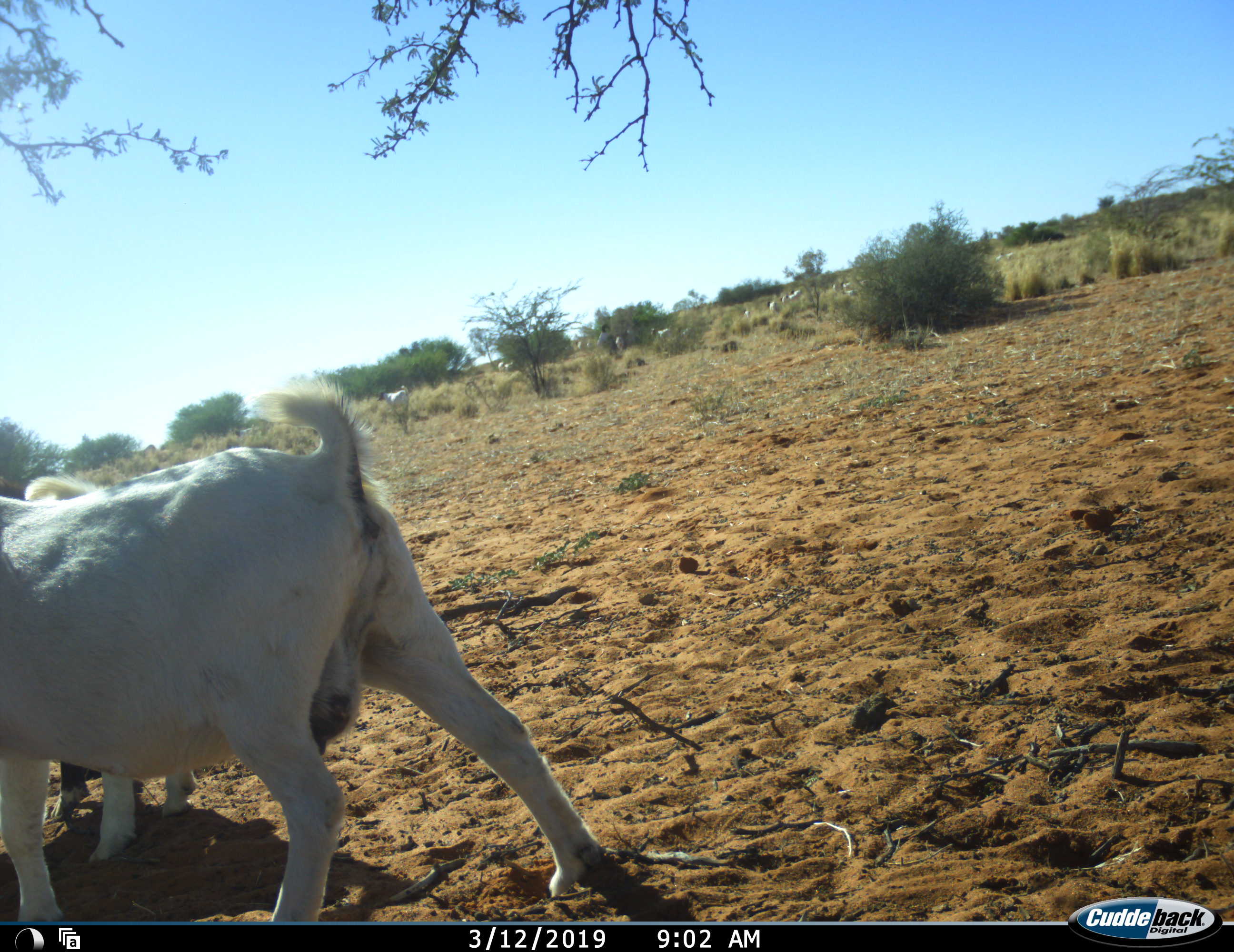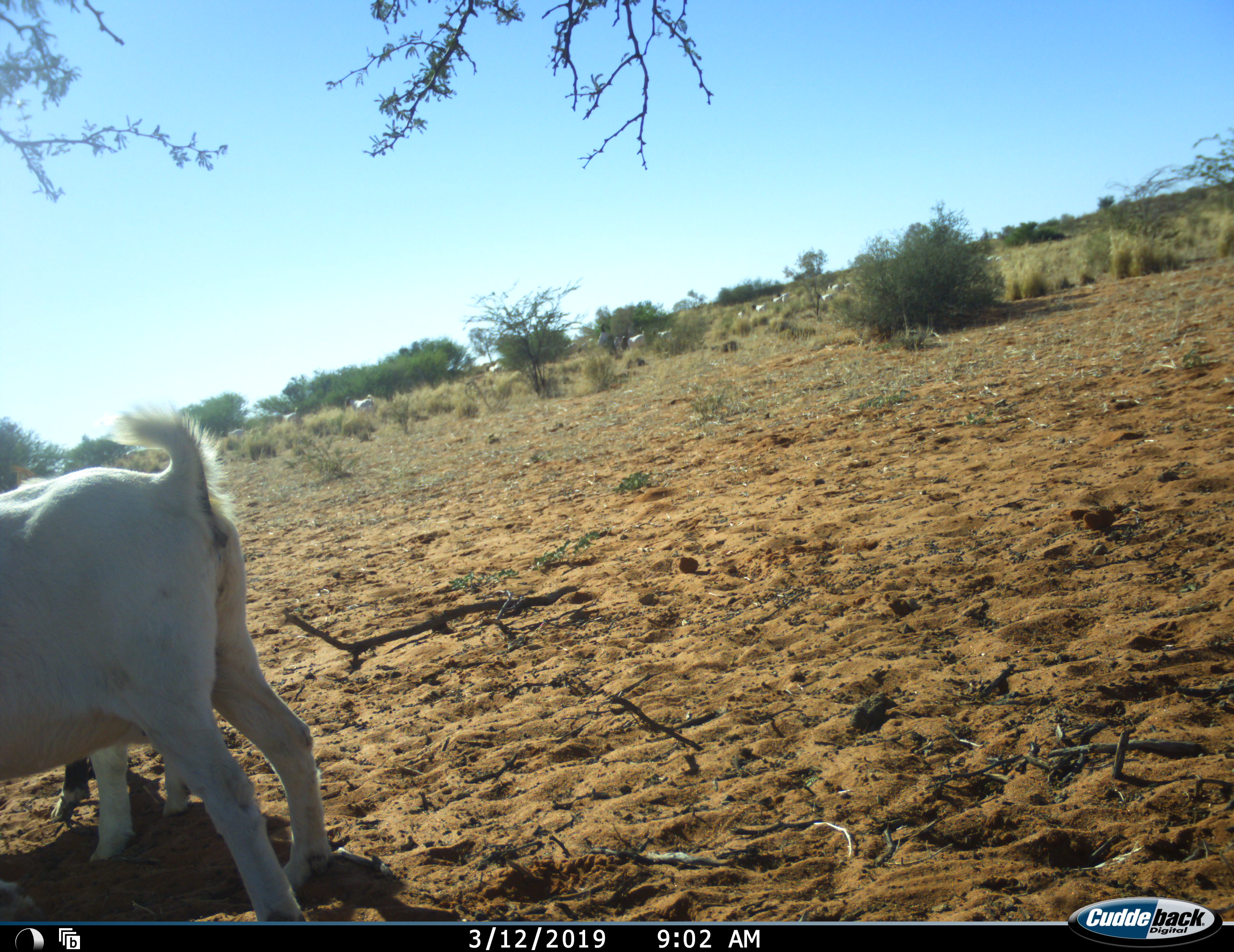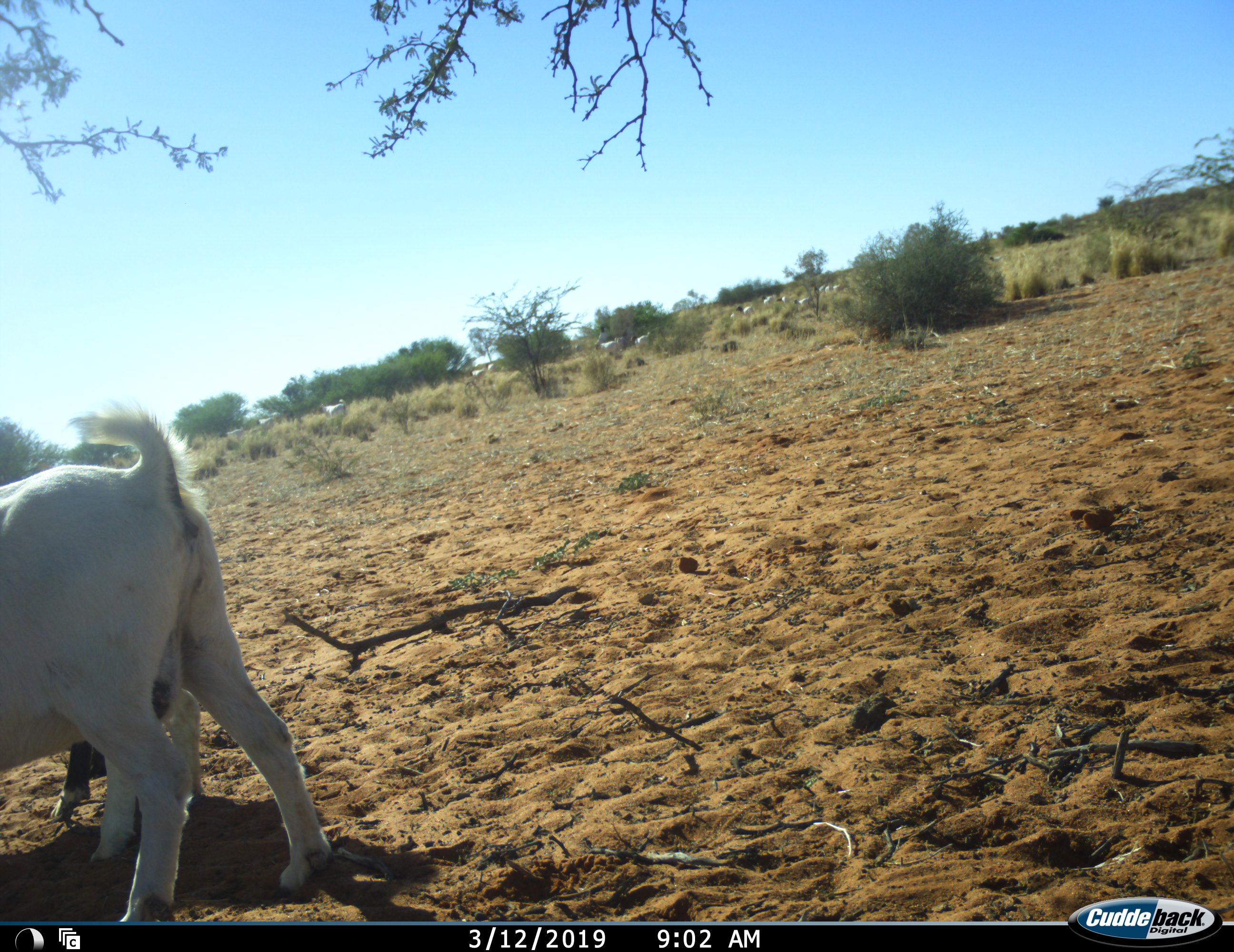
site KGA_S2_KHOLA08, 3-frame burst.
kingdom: Animalia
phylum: Chordata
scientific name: Vertebrata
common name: domestic animal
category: domesticanimal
Domesticanimal (domestic animal) (Vertebrata), count 11-50. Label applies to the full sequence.